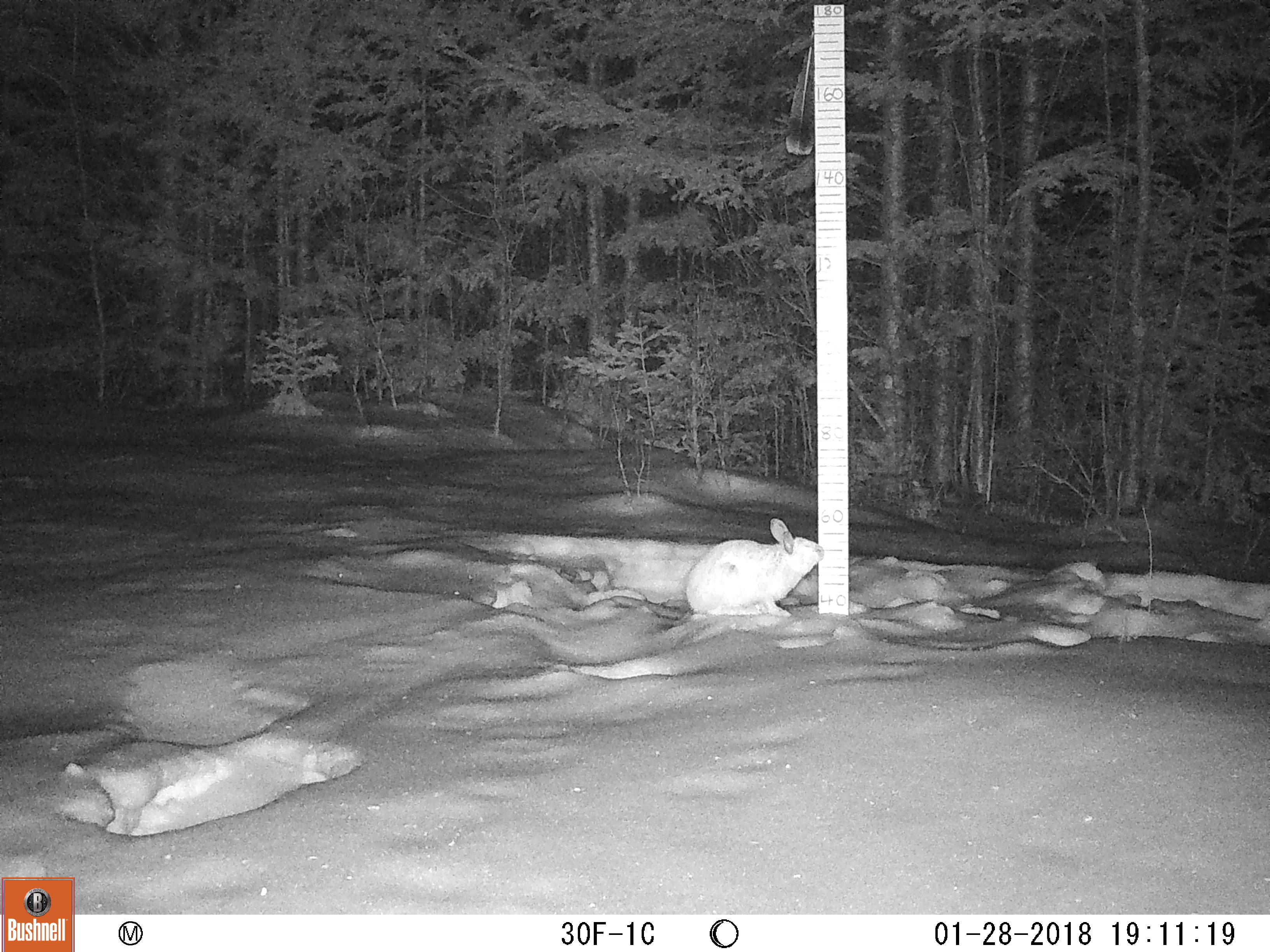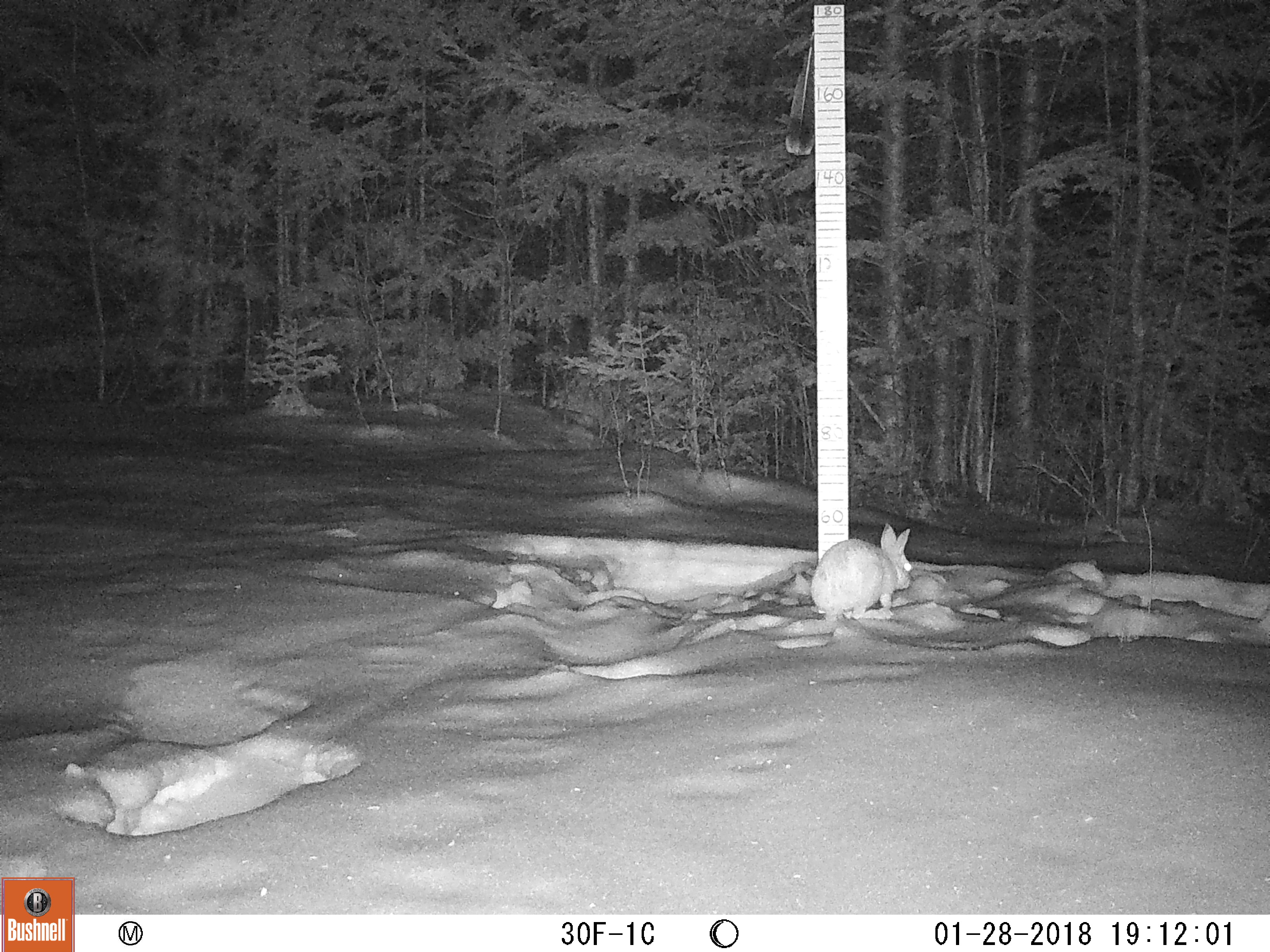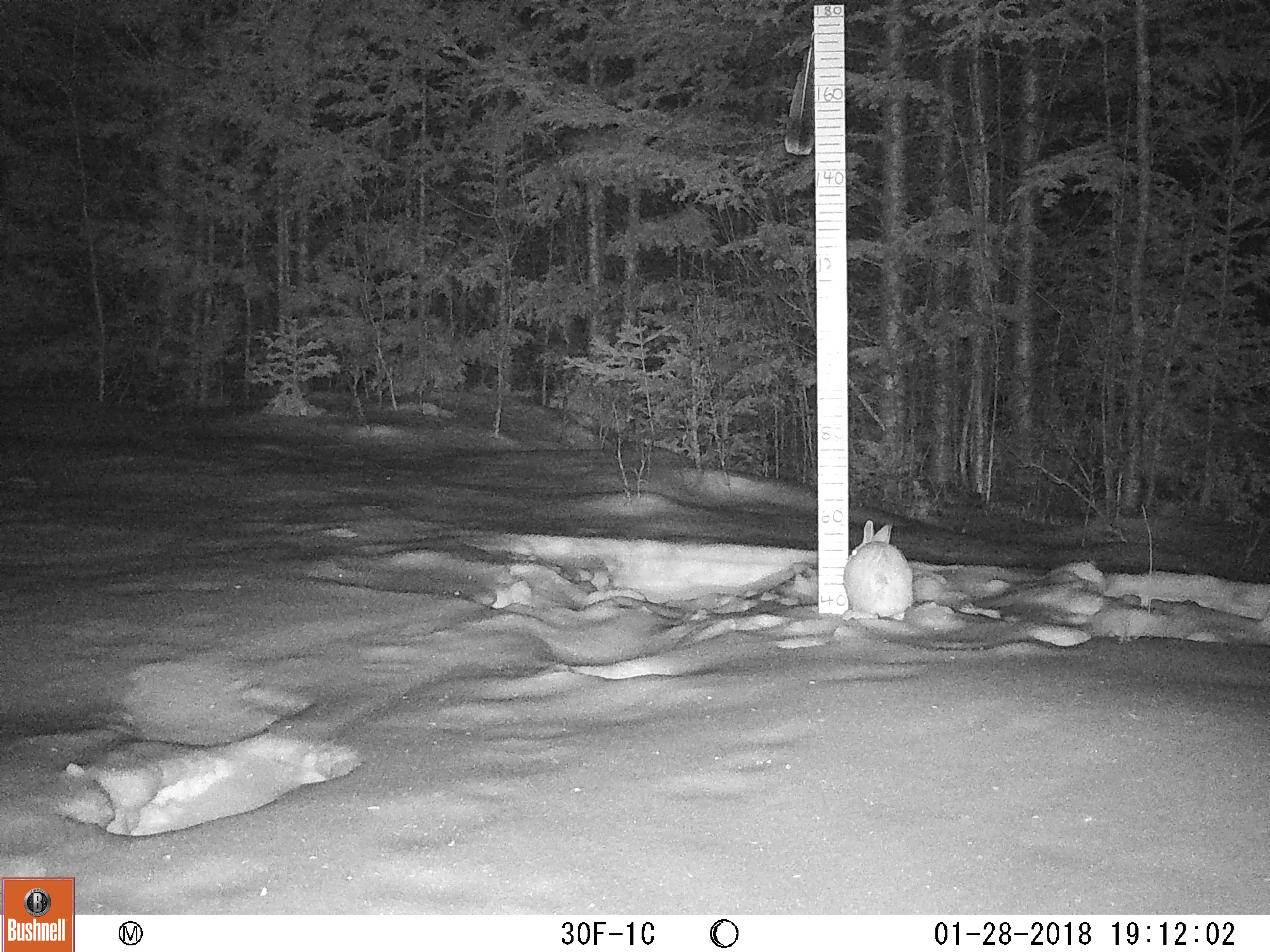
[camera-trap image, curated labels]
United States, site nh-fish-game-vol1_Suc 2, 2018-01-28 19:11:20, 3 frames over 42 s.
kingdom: Animalia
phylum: Chordata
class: Mammalia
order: Lagomorpha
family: Leporidae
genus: Lepus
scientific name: Lepus americanus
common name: snowshoe hare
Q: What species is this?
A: Snowshoe hare (Lepus americanus).